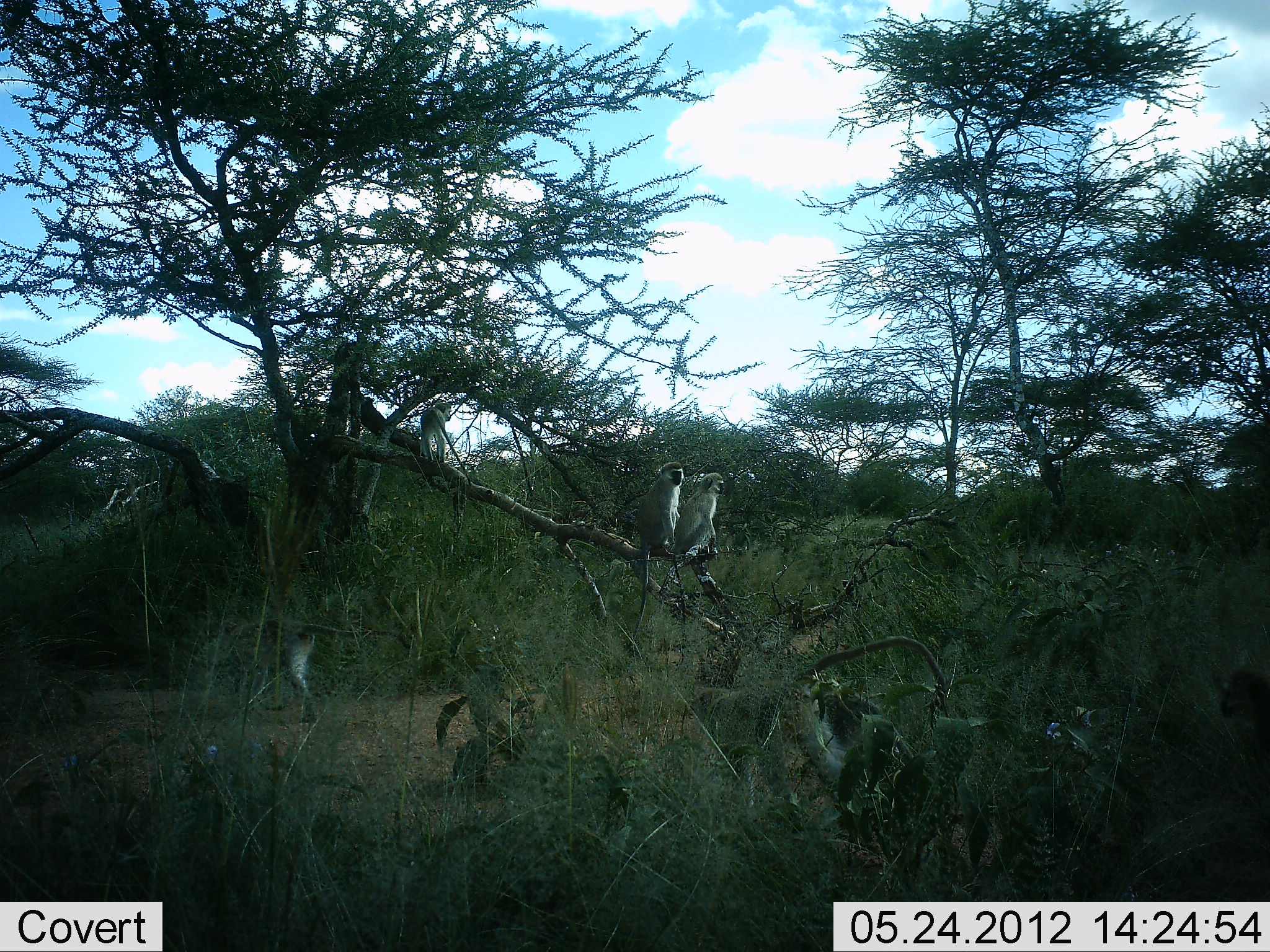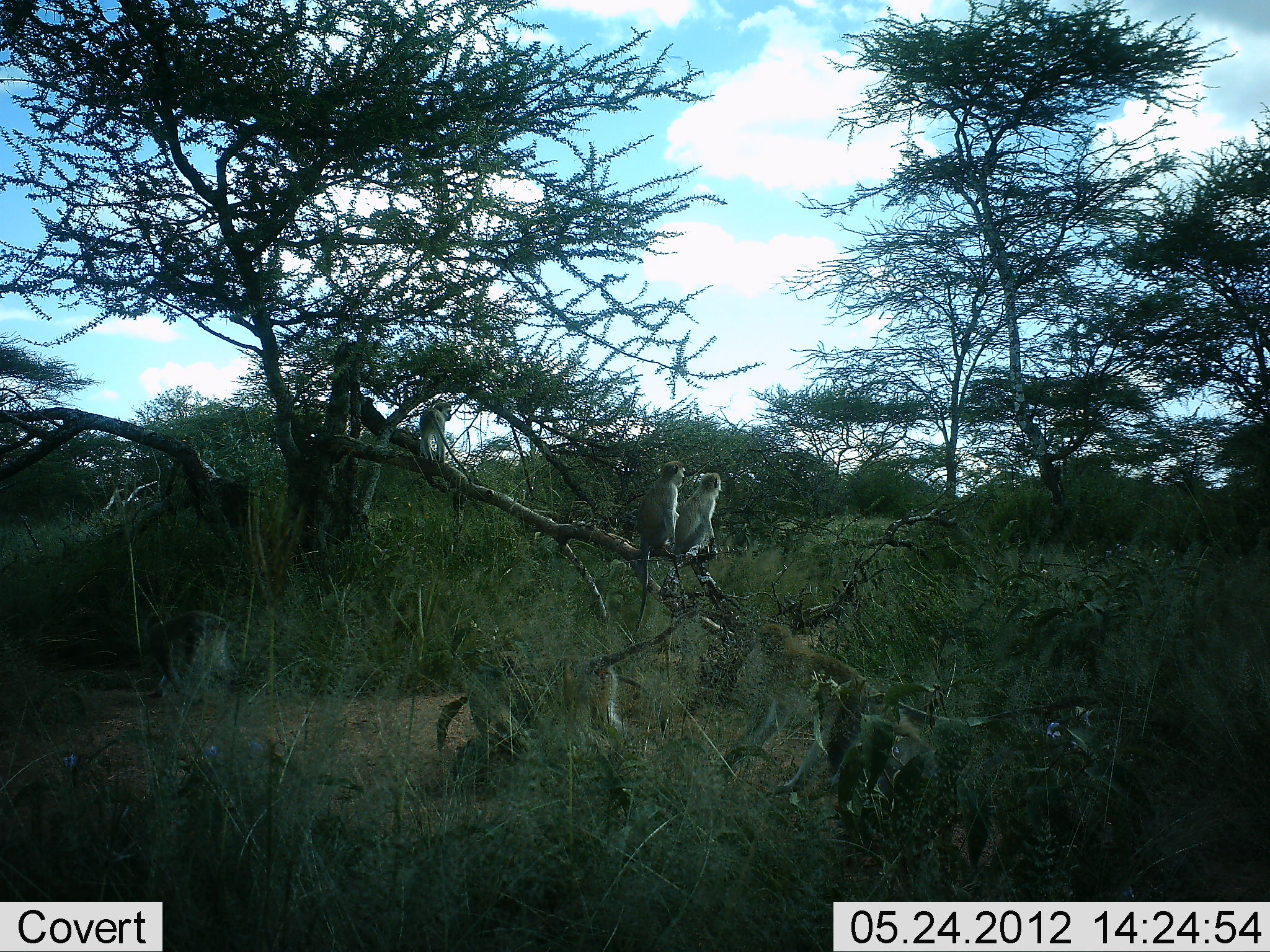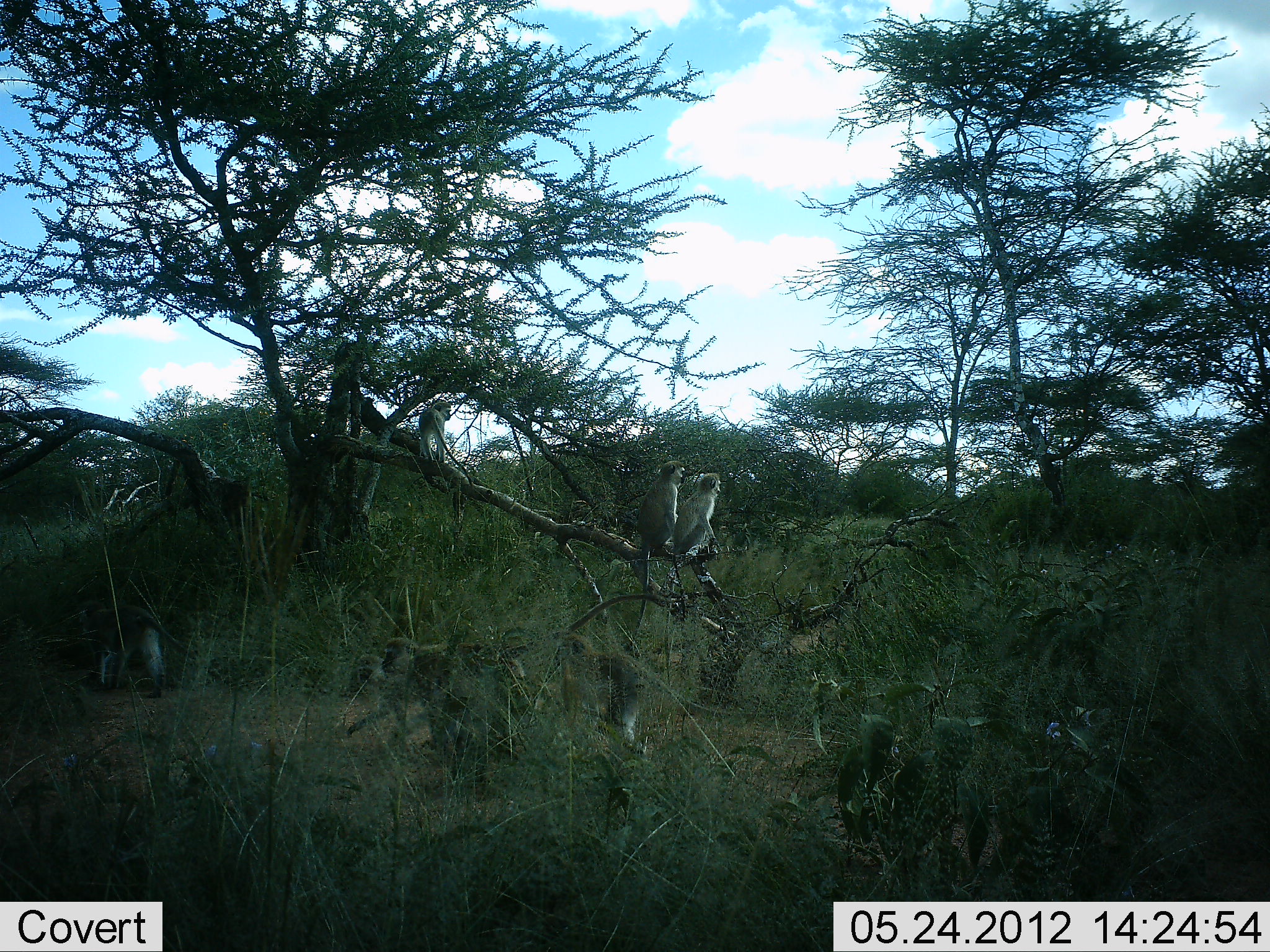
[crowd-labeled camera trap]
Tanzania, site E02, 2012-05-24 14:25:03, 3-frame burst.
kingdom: Animalia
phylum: Chordata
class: Mammalia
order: Primates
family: Cercopithecidae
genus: Chlorocebus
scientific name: Chlorocebus pygerythrus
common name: vervet monkey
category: monkeyvervet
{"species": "monkeyvervet (vervet monkey) (Chlorocebus pygerythrus)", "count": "8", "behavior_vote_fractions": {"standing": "20%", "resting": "80%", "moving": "100%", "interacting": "10%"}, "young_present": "0%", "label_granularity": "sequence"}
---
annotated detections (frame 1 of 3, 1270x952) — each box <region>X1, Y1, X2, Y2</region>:
animal: <region>695, 635, 952, 836</region>; <region>218, 615, 322, 728</region>; <region>627, 461, 685, 657</region>; <region>672, 472, 726, 665</region>; <region>808, 682, 888, 784</region>; <region>1215, 666, 1270, 780</region>; <region>419, 399, 473, 489</region>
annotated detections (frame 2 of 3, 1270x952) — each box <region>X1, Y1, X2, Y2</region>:
animal: <region>750, 623, 946, 795</region>; <region>503, 607, 704, 740</region>; <region>630, 461, 684, 639</region>; <region>141, 608, 239, 704</region>; <region>672, 472, 722, 659</region>; <region>418, 399, 475, 481</region>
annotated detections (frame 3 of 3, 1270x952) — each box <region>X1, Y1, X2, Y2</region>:
animal: <region>345, 593, 668, 747</region>; <region>558, 635, 793, 761</region>; <region>82, 599, 252, 699</region>; <region>665, 472, 724, 685</region>; <region>629, 462, 688, 652</region>; <region>413, 394, 473, 493</region>